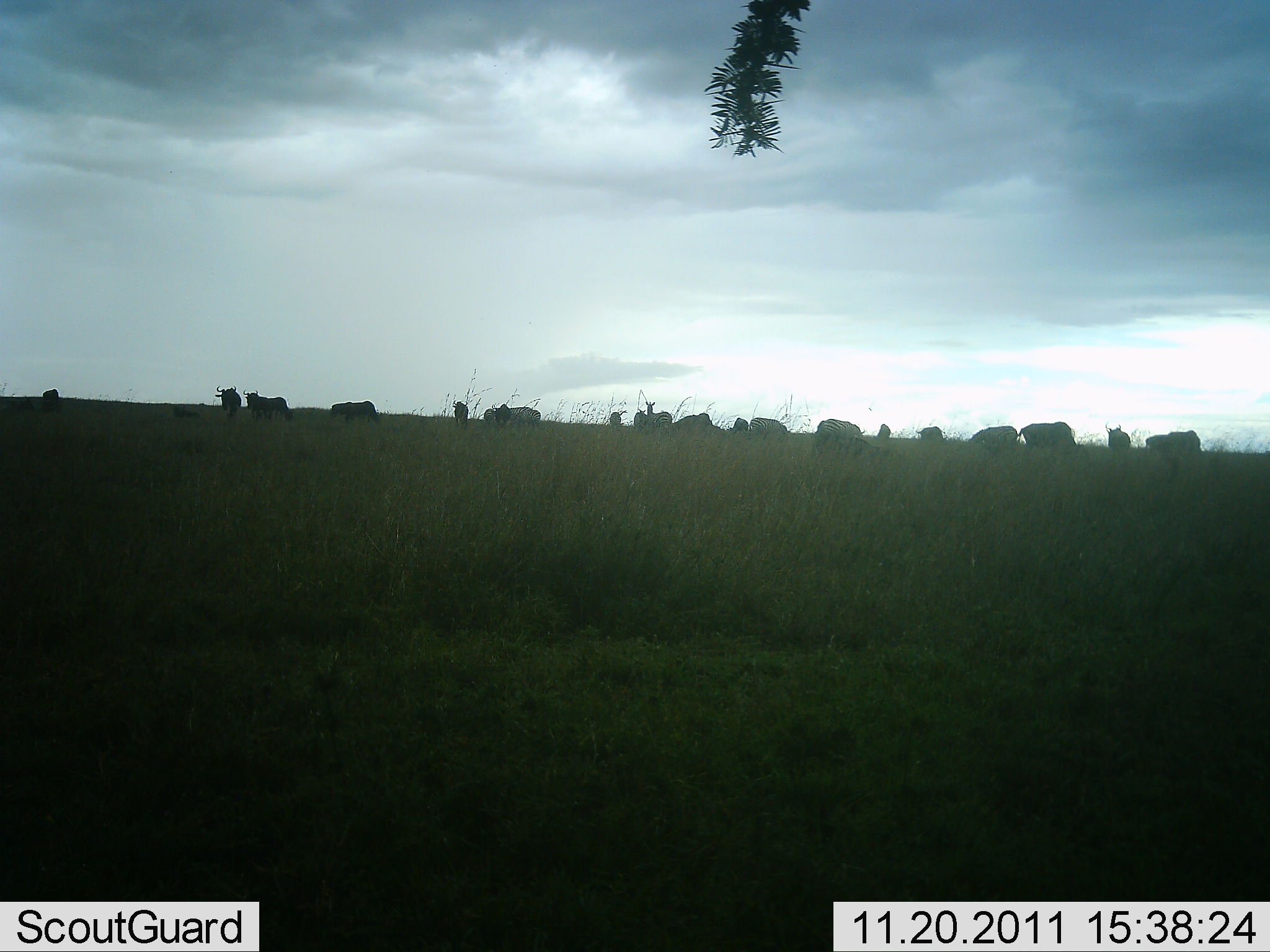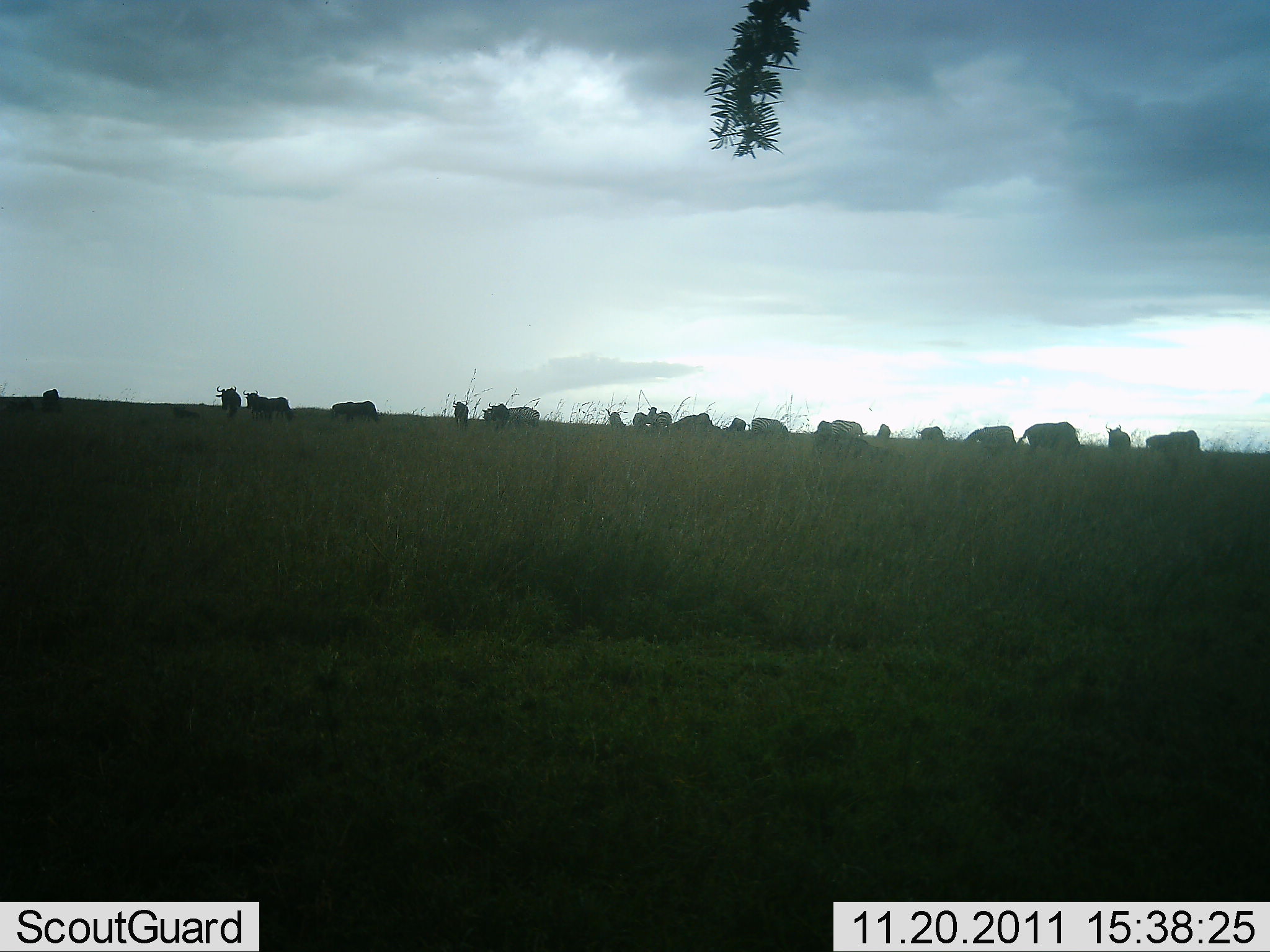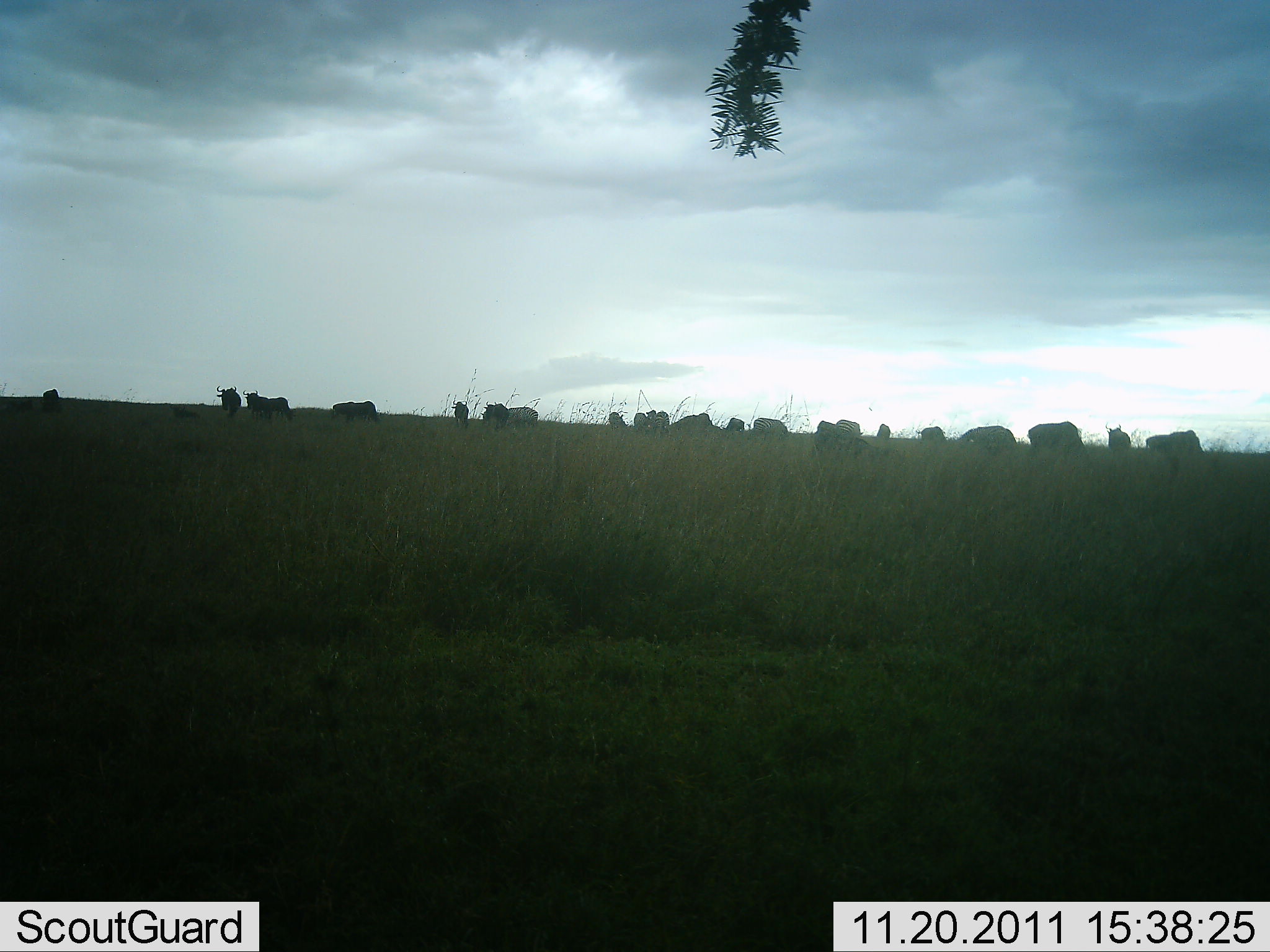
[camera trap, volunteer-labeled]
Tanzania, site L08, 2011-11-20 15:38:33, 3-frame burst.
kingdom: Animalia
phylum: Chordata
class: Mammalia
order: Artiodactyla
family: Bovidae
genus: Connochaetes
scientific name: Connochaetes taurinus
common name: blue wildebeest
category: wildebeest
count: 11-50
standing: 60%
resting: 10%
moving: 20%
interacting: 0%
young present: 0%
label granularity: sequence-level